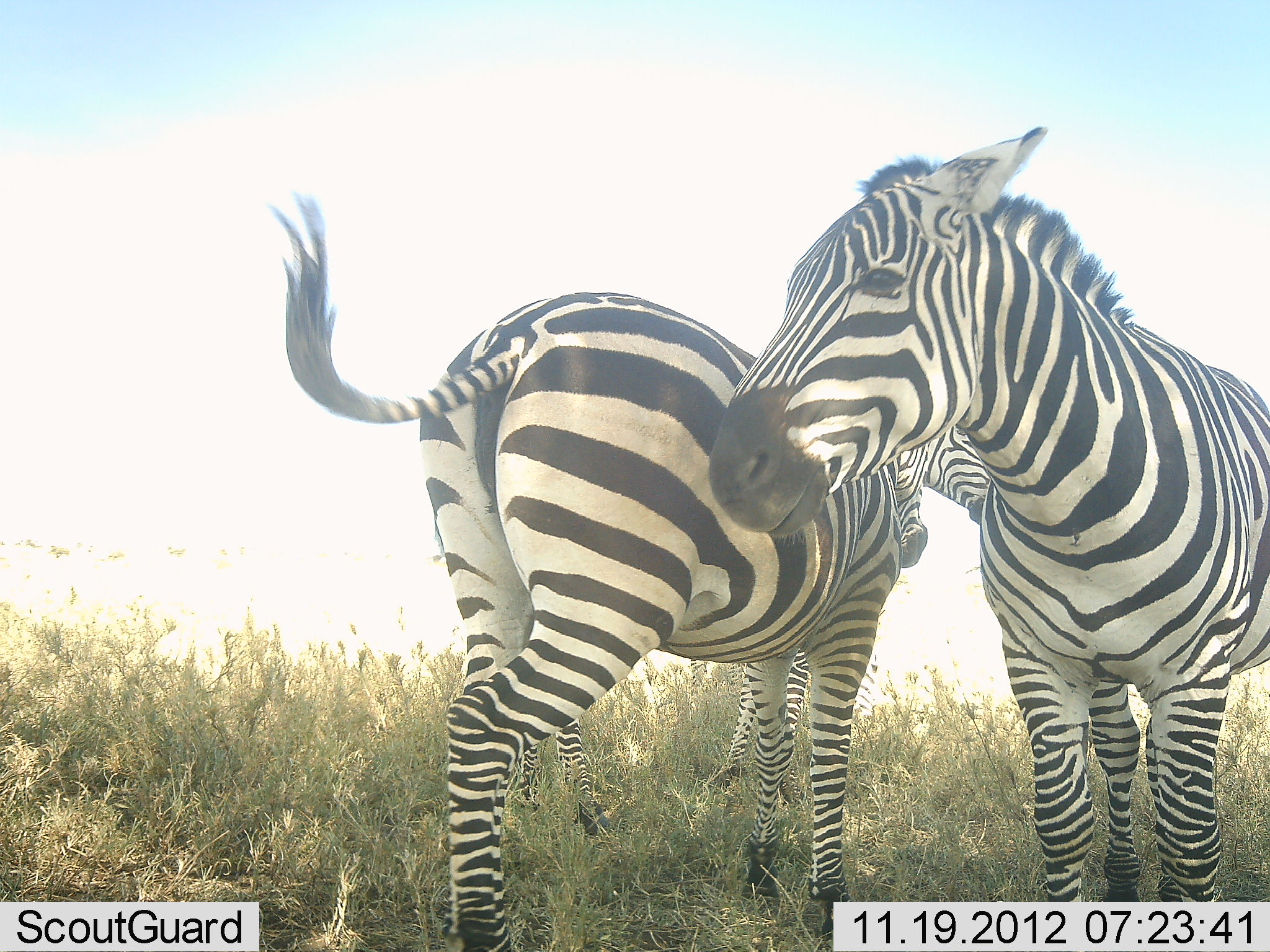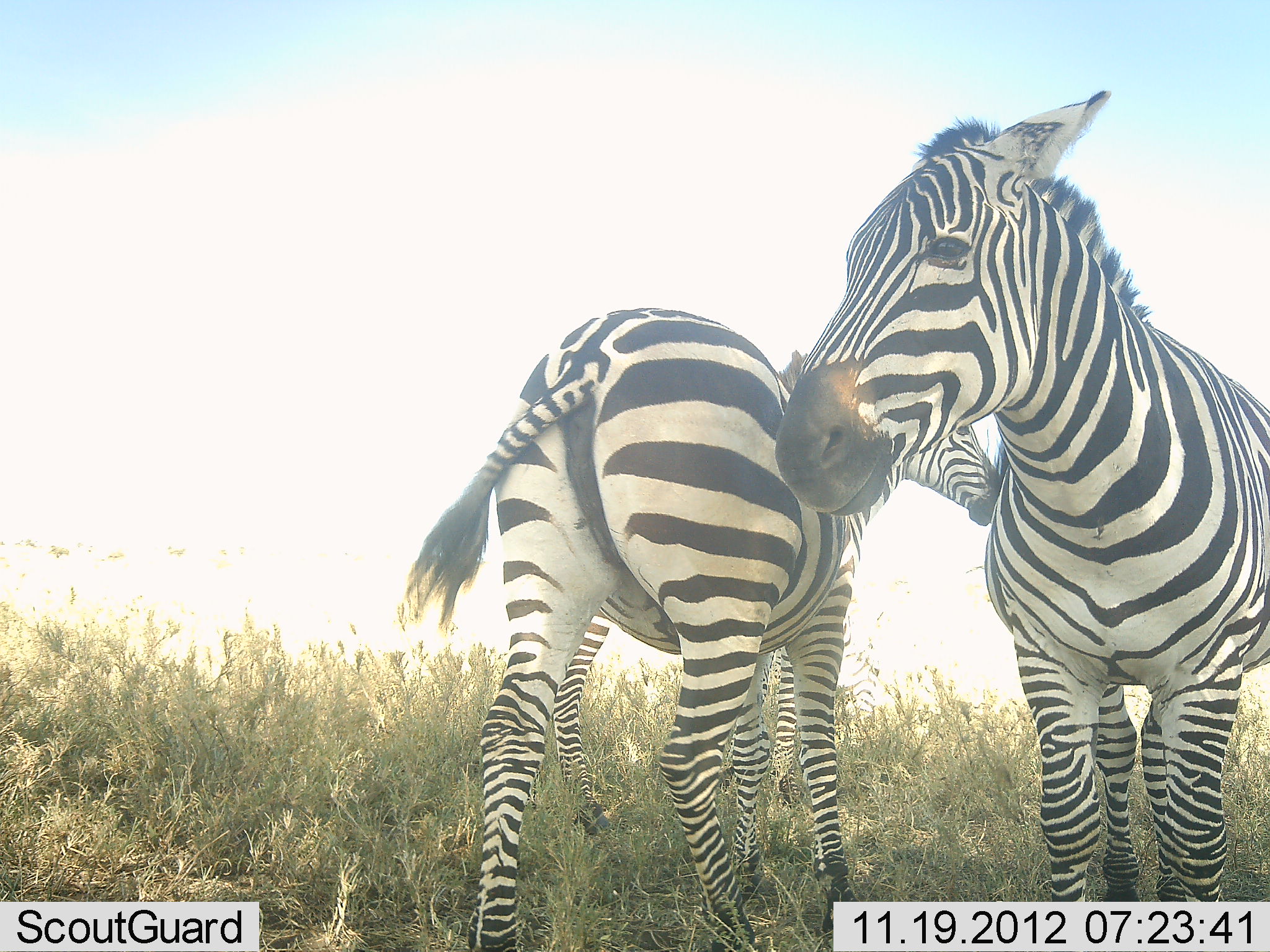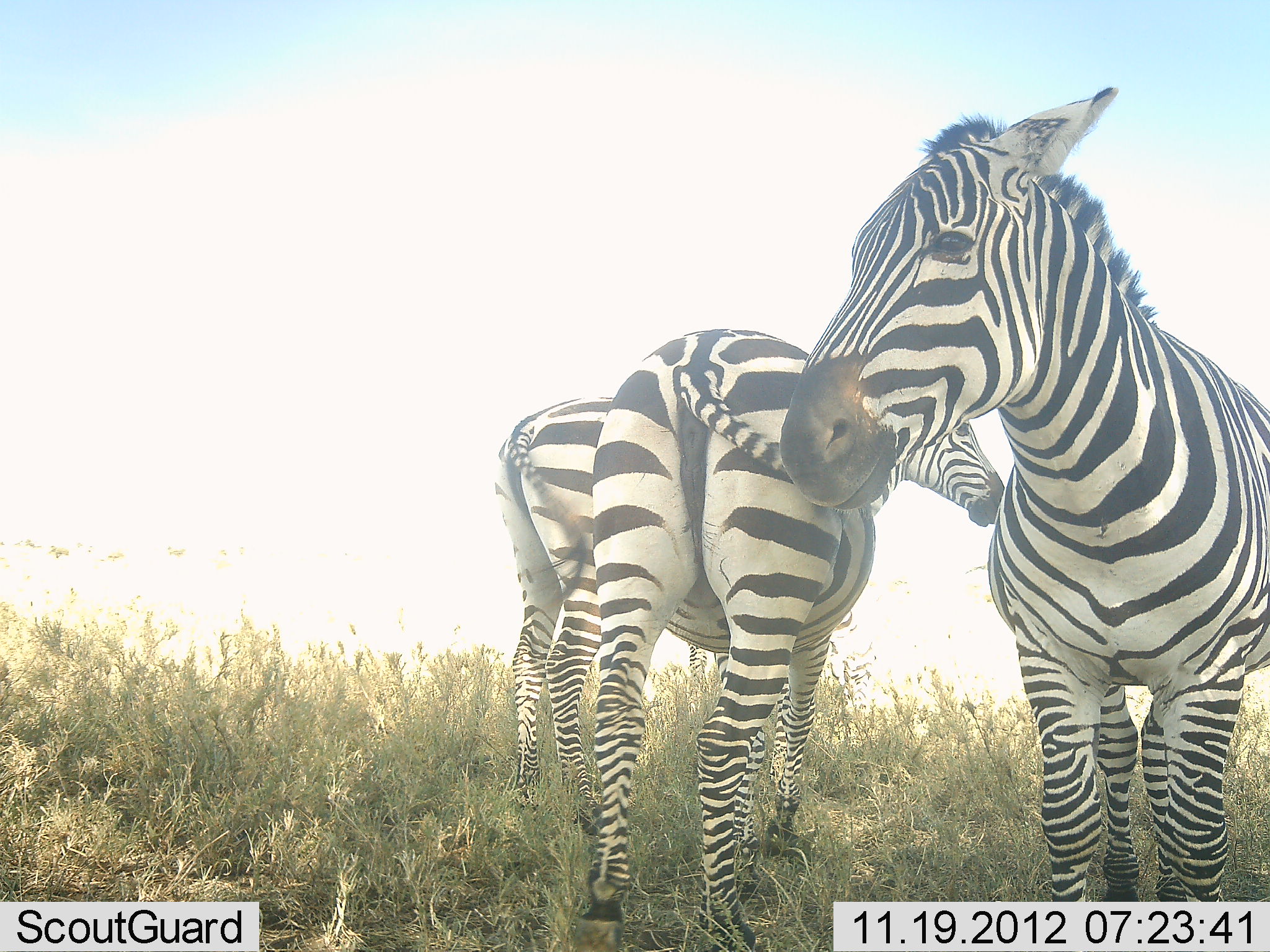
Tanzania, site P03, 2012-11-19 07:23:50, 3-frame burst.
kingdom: Animalia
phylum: Chordata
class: Mammalia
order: Perissodactyla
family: Equidae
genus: Equus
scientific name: Equus quagga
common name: plains zebra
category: zebra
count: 3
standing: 90%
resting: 0%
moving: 30%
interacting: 40%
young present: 0%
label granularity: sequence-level